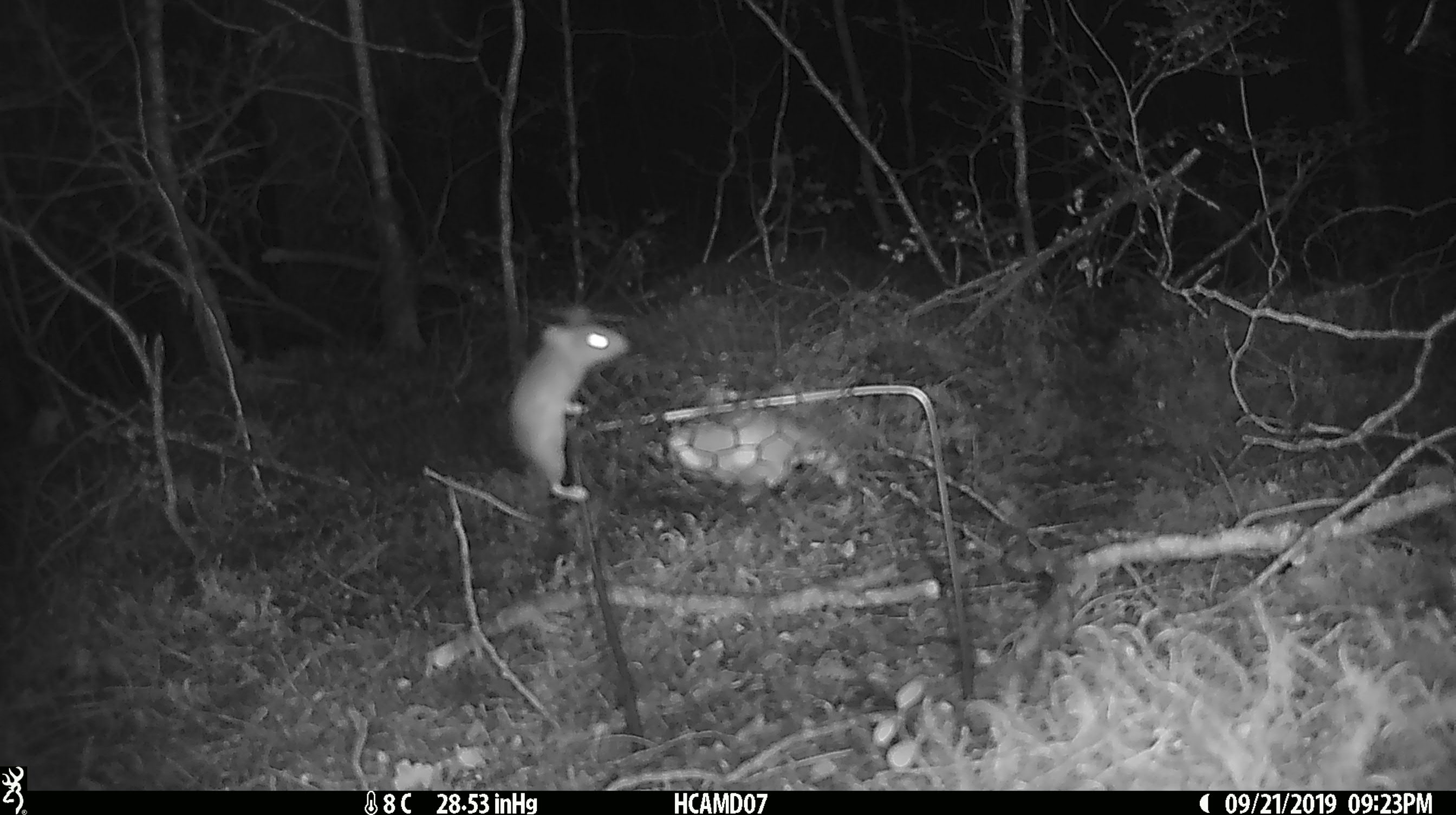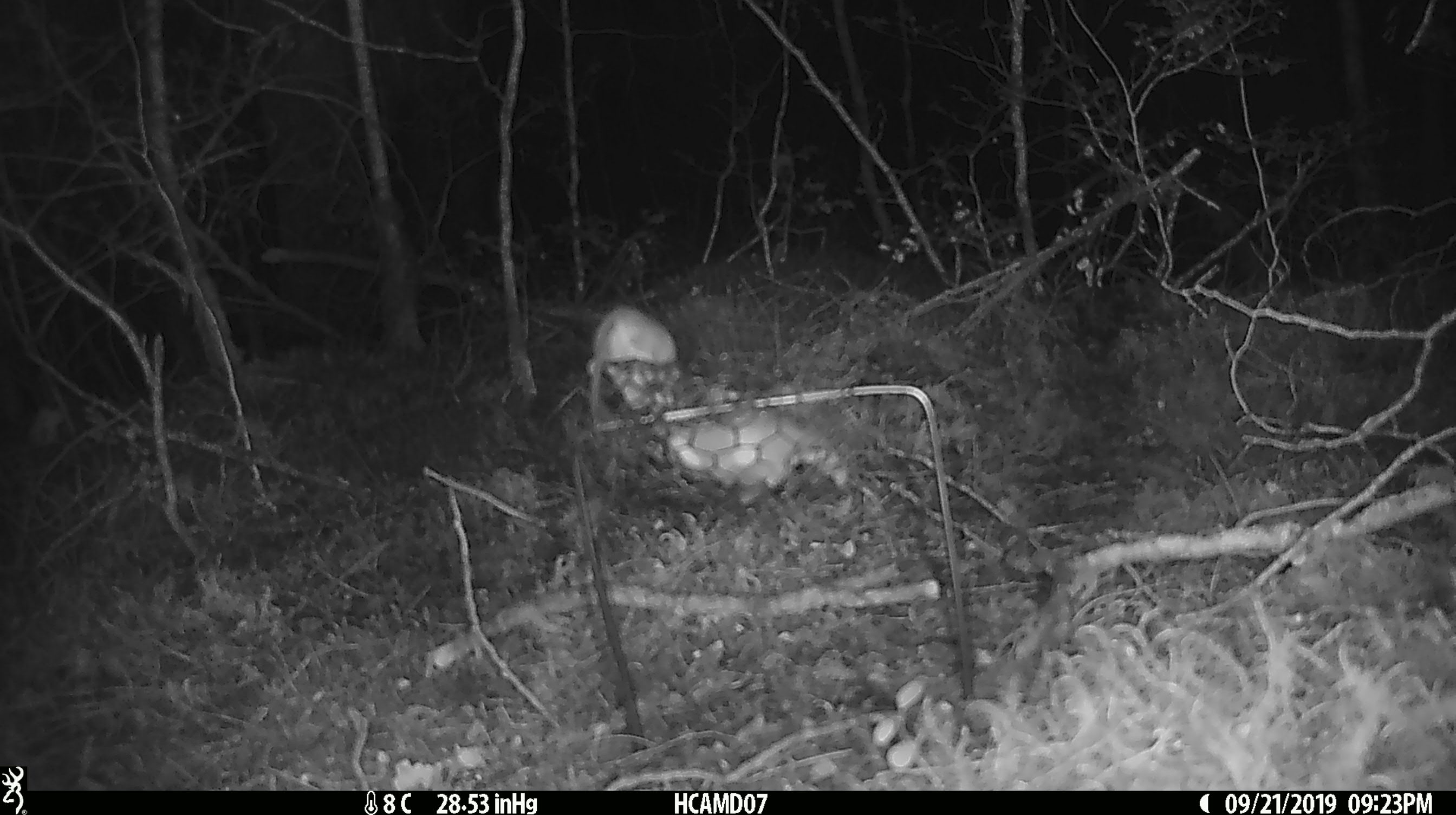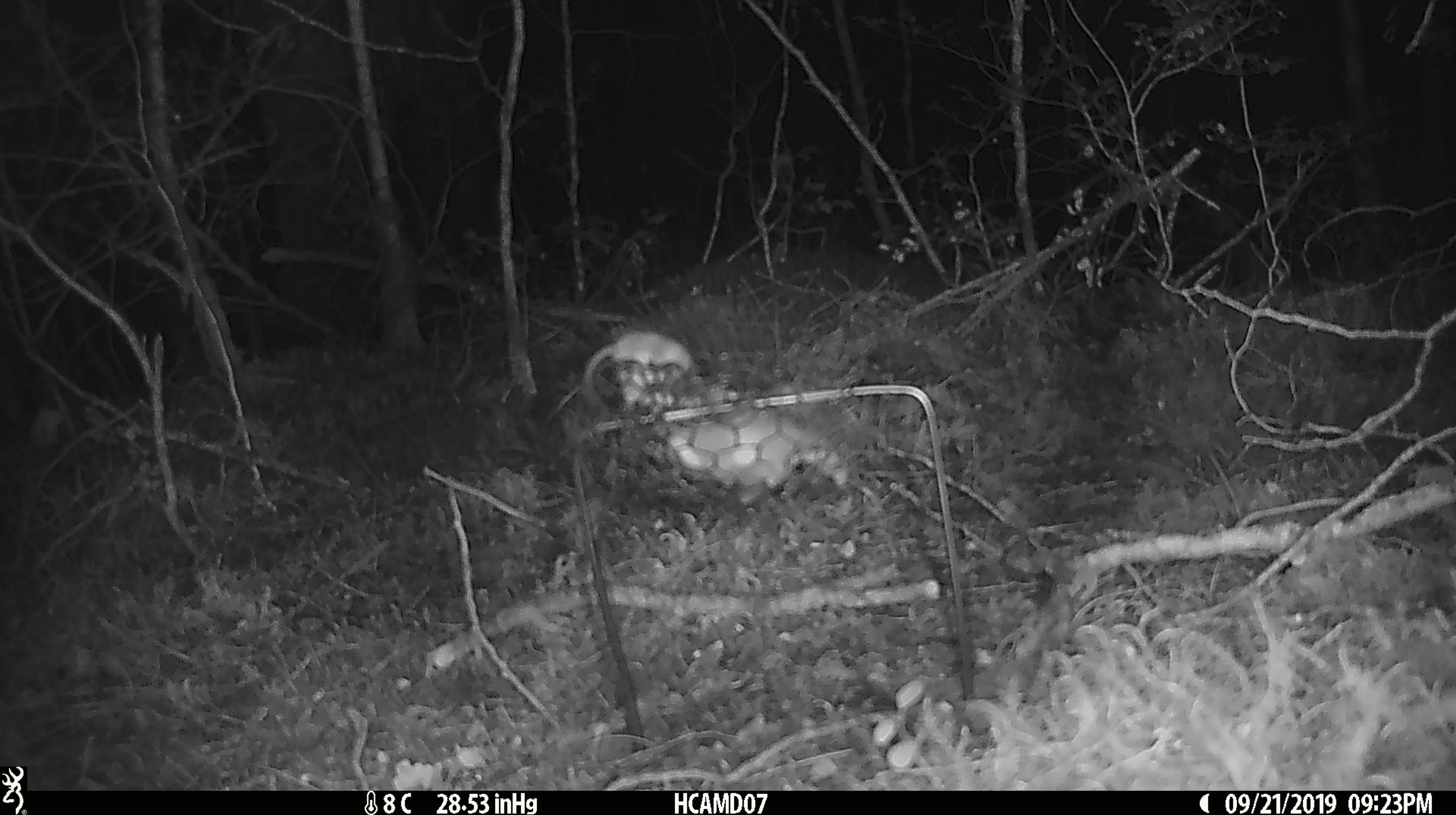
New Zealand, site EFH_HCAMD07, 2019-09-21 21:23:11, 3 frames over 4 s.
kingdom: Animalia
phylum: Chordata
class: Mammalia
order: Rodentia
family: Muridae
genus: Mus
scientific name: Mus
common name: mouse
Mouse (Mus).